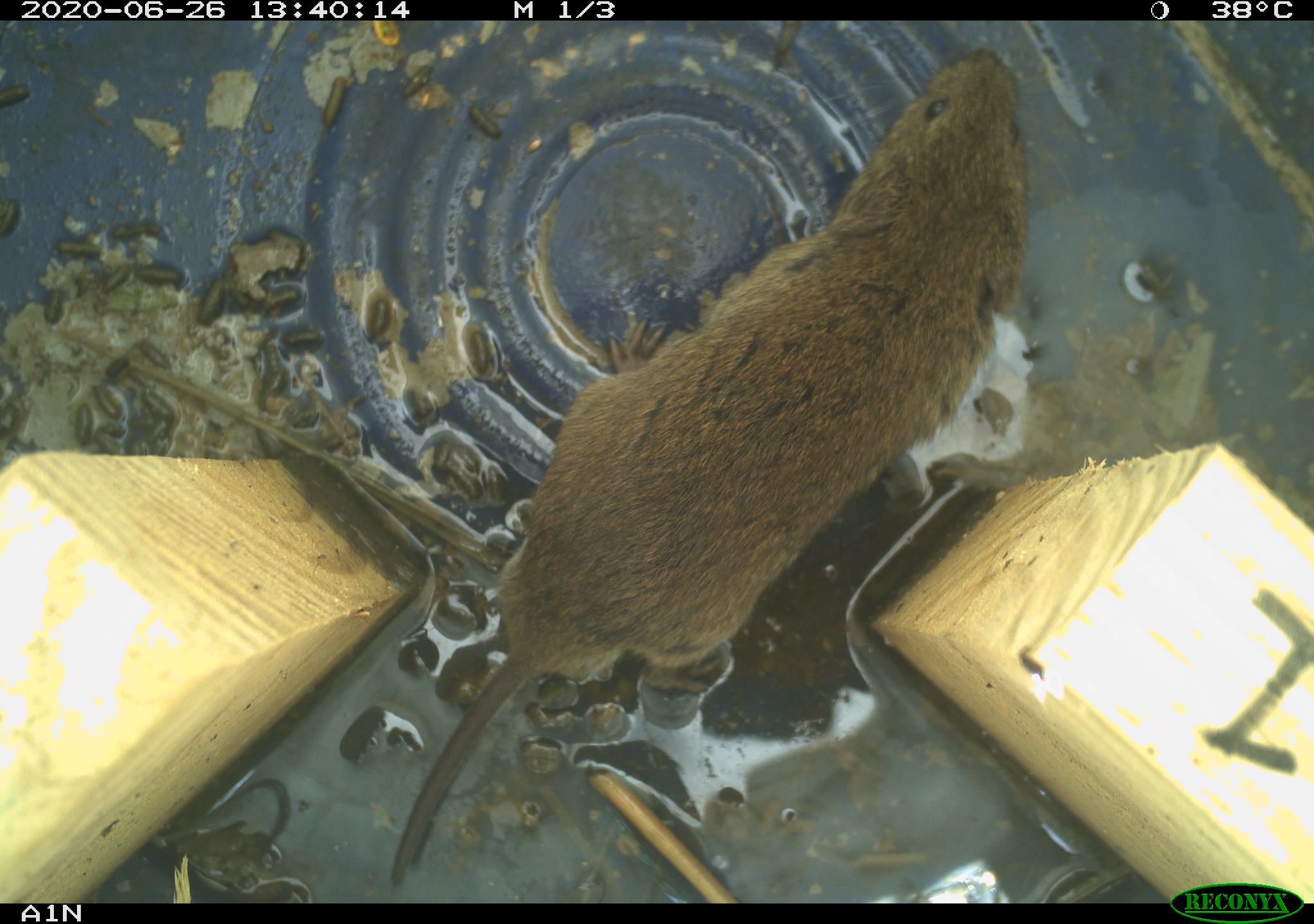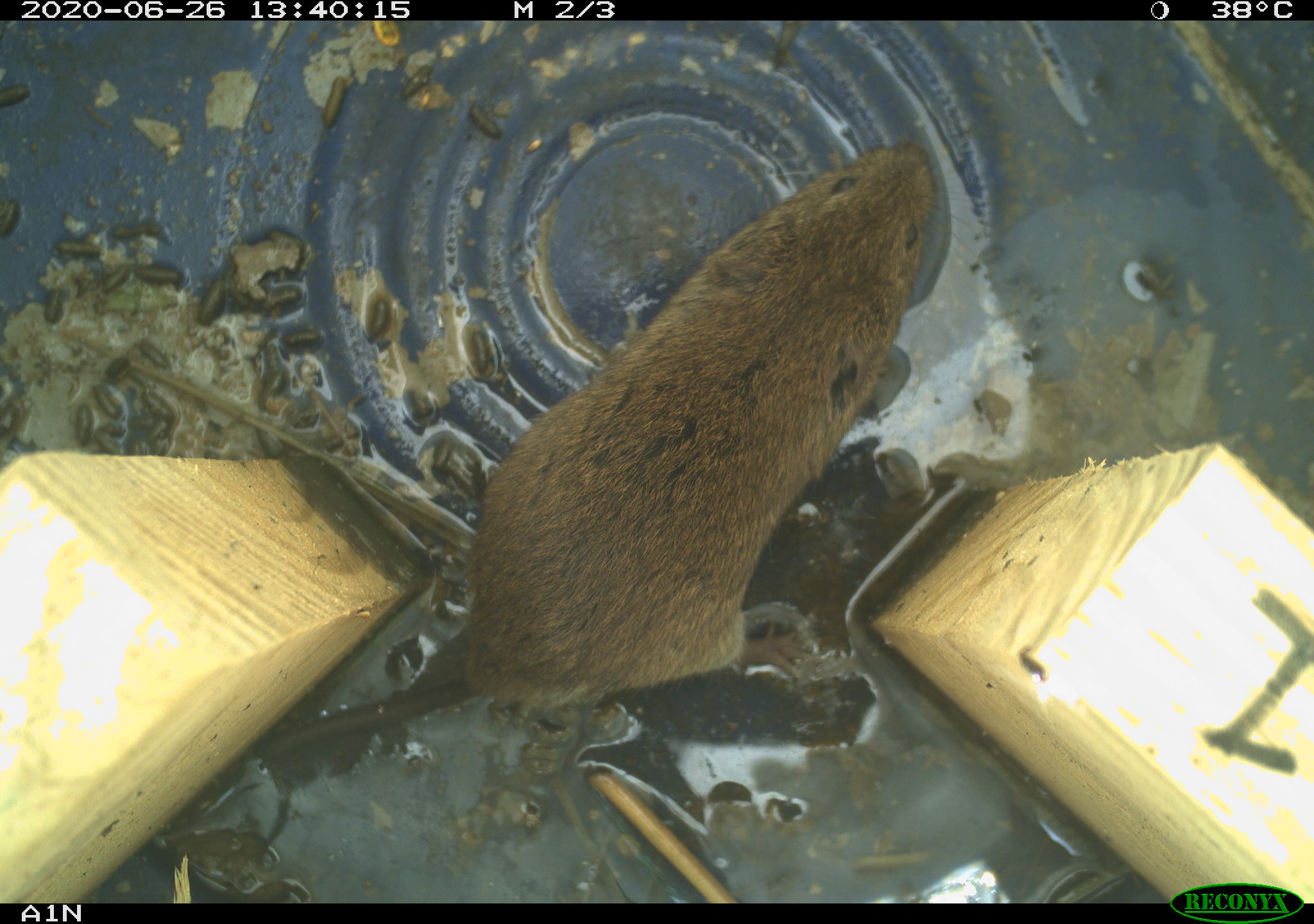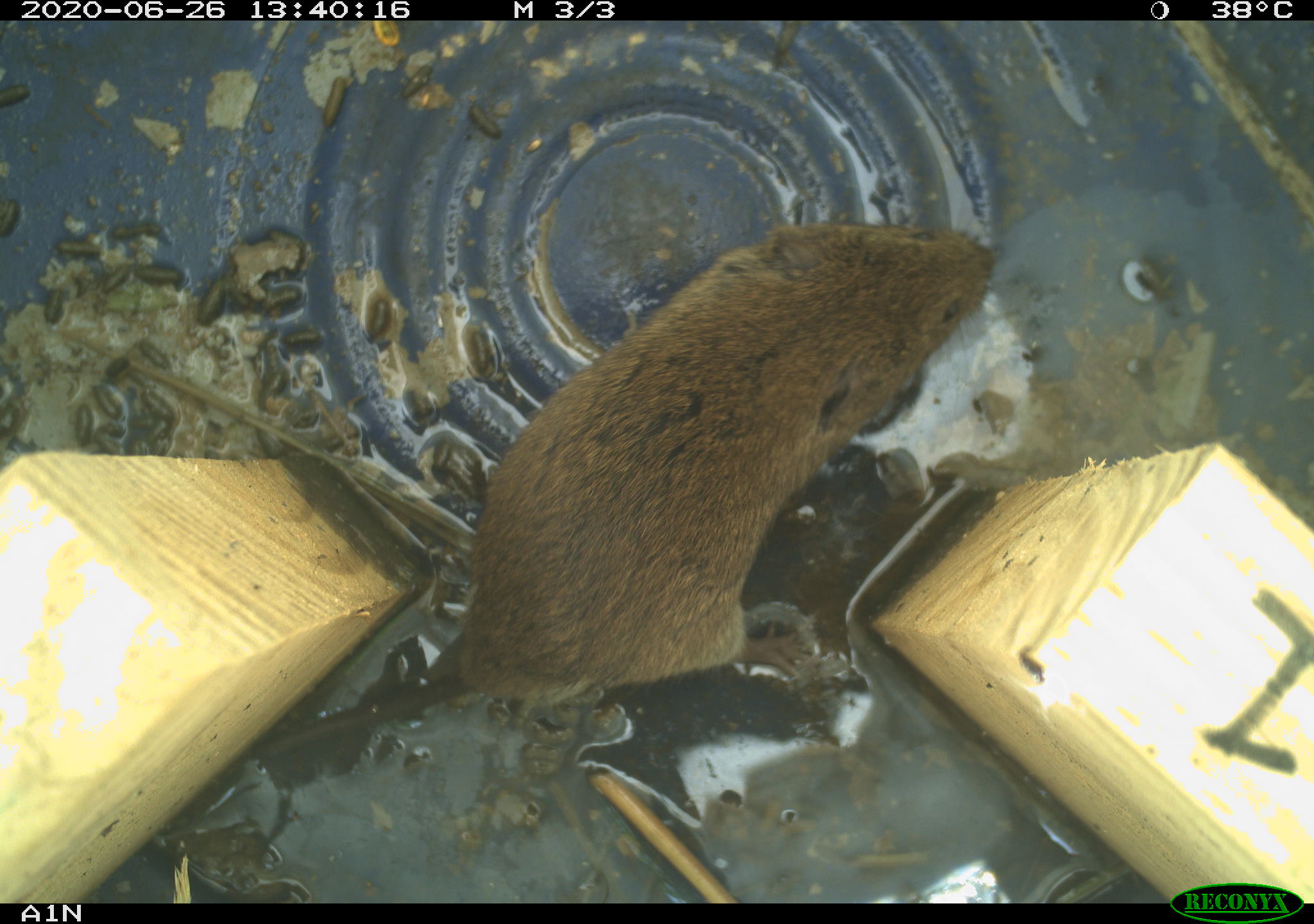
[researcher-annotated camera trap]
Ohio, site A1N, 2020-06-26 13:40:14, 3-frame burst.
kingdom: Animalia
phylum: Chordata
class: Mammalia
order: Rodentia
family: Cricetidae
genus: Microtus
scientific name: Microtus pennsylvanicus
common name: meadow vole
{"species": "meadow vole (Microtus pennsylvanicus)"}